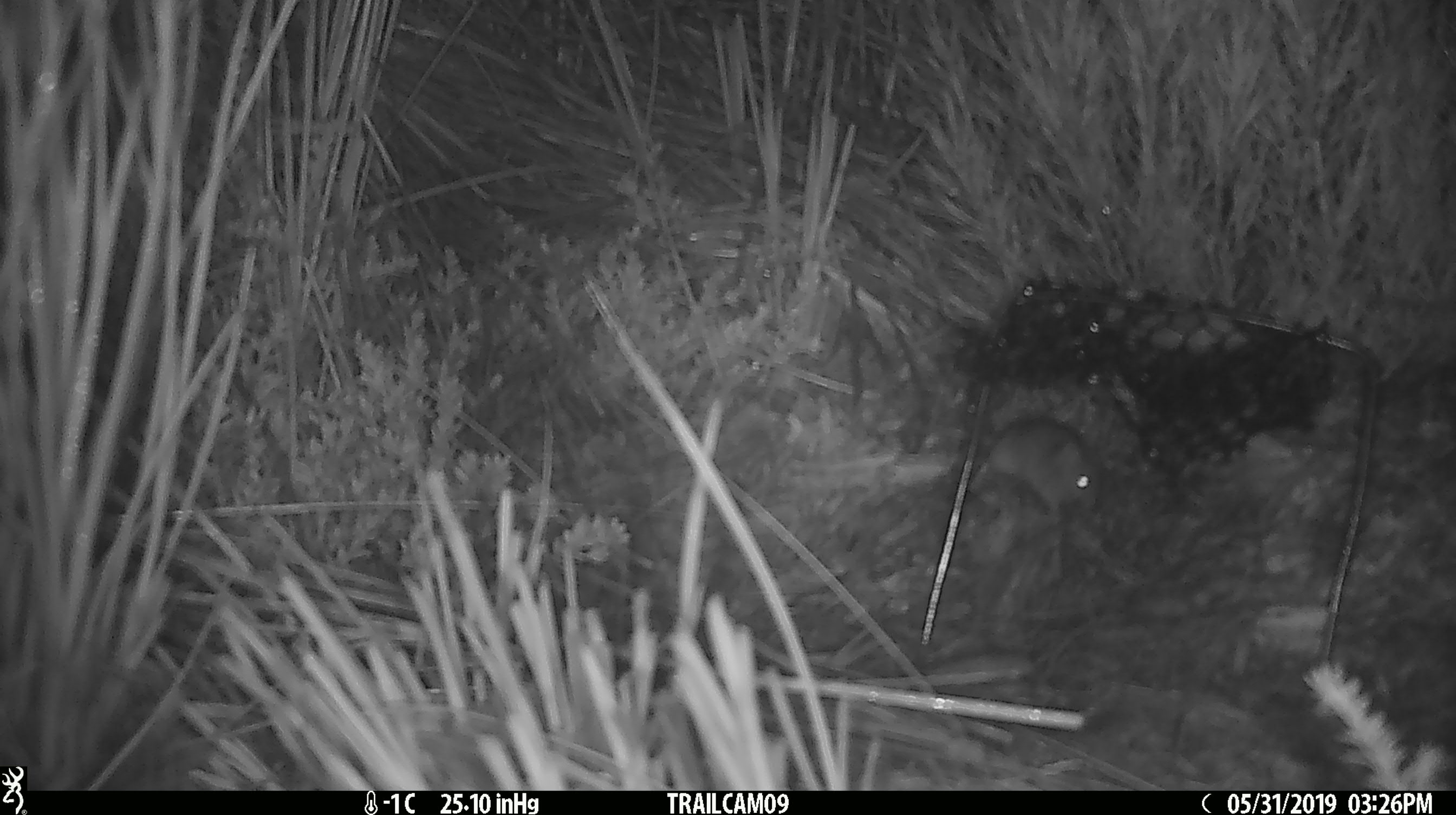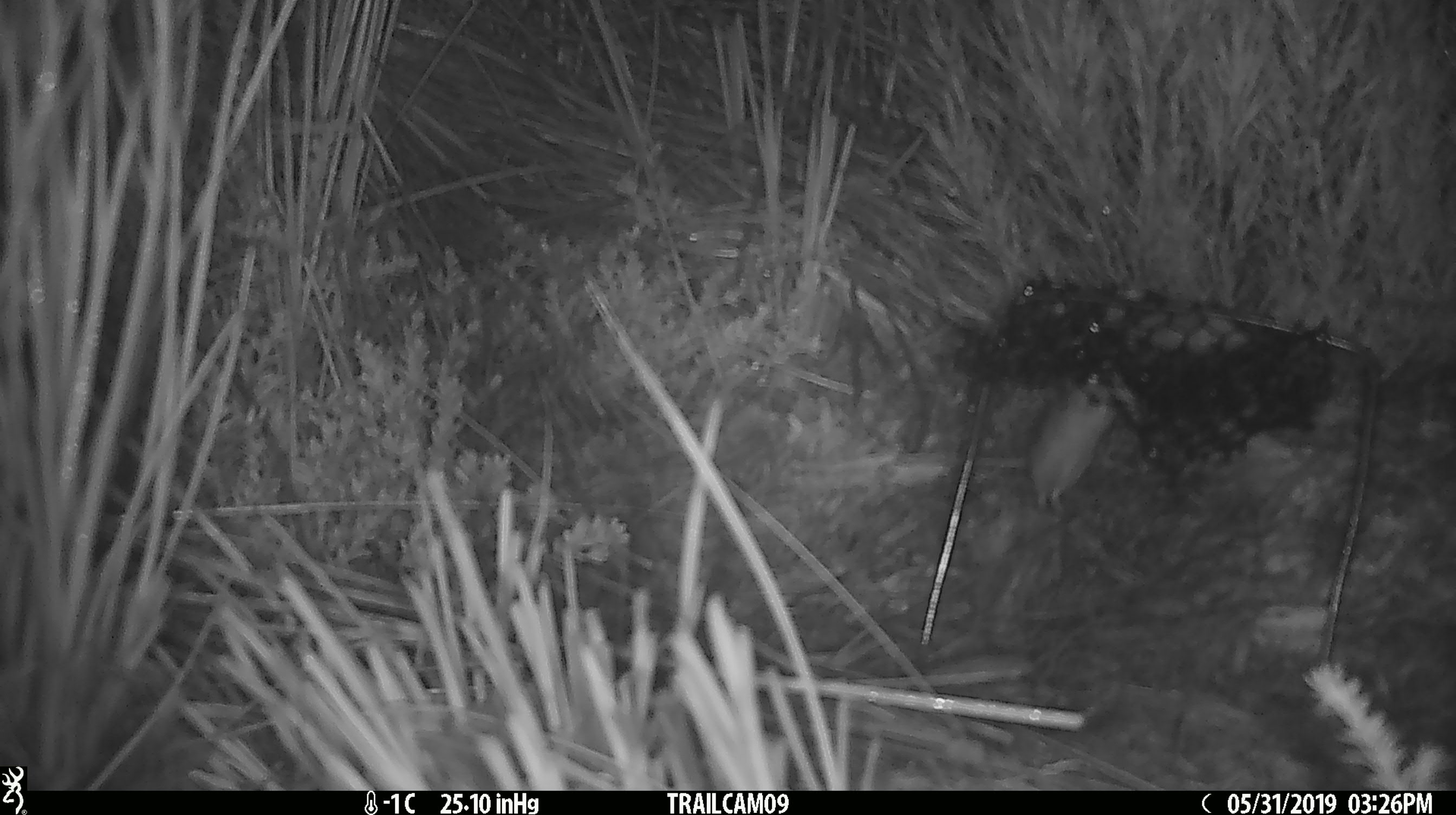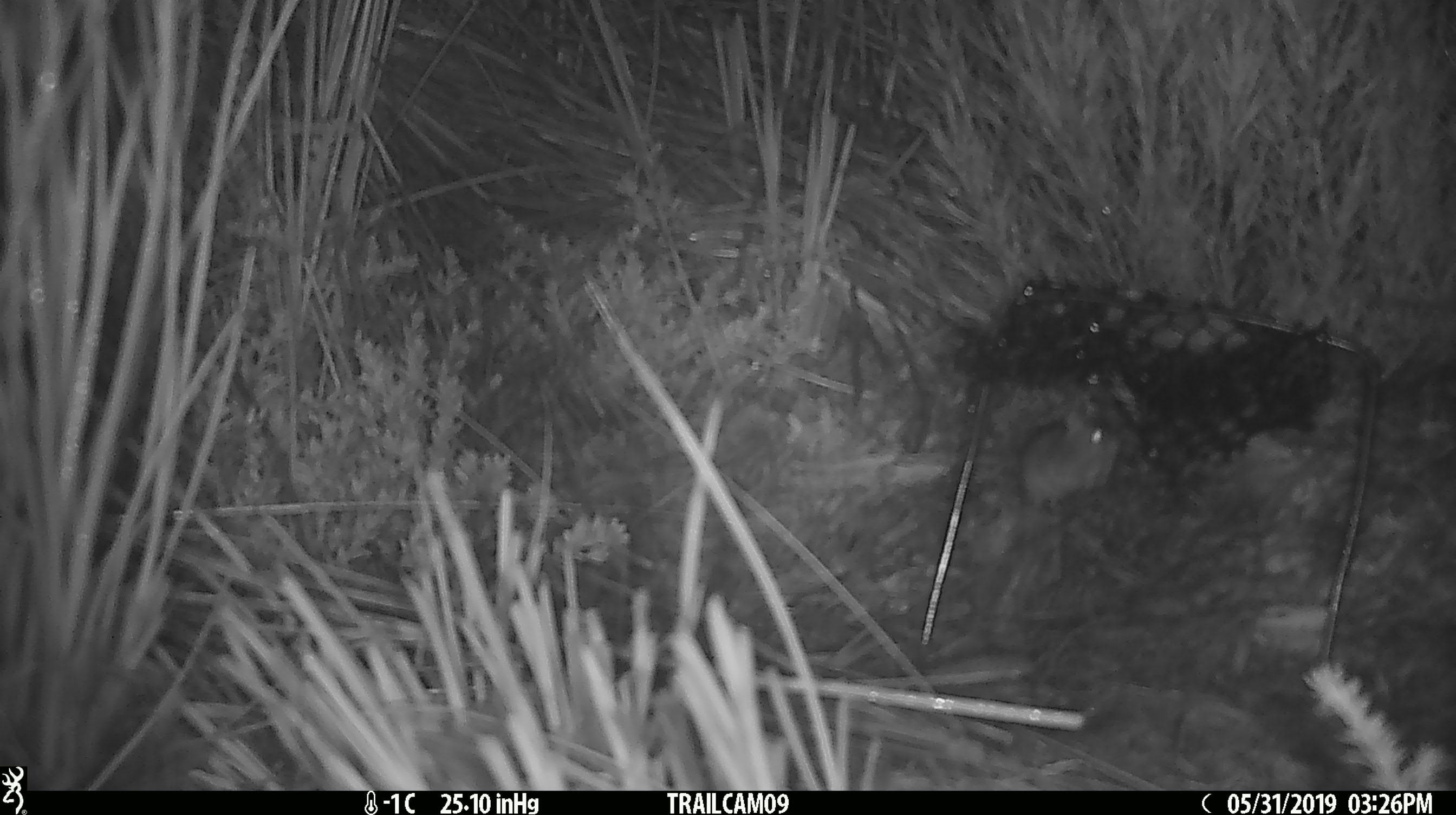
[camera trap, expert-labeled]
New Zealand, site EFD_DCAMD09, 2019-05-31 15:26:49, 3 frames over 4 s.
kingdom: Animalia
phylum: Chordata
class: Mammalia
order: Rodentia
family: Muridae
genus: Mus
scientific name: Mus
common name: mouse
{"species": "mouse (Mus)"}